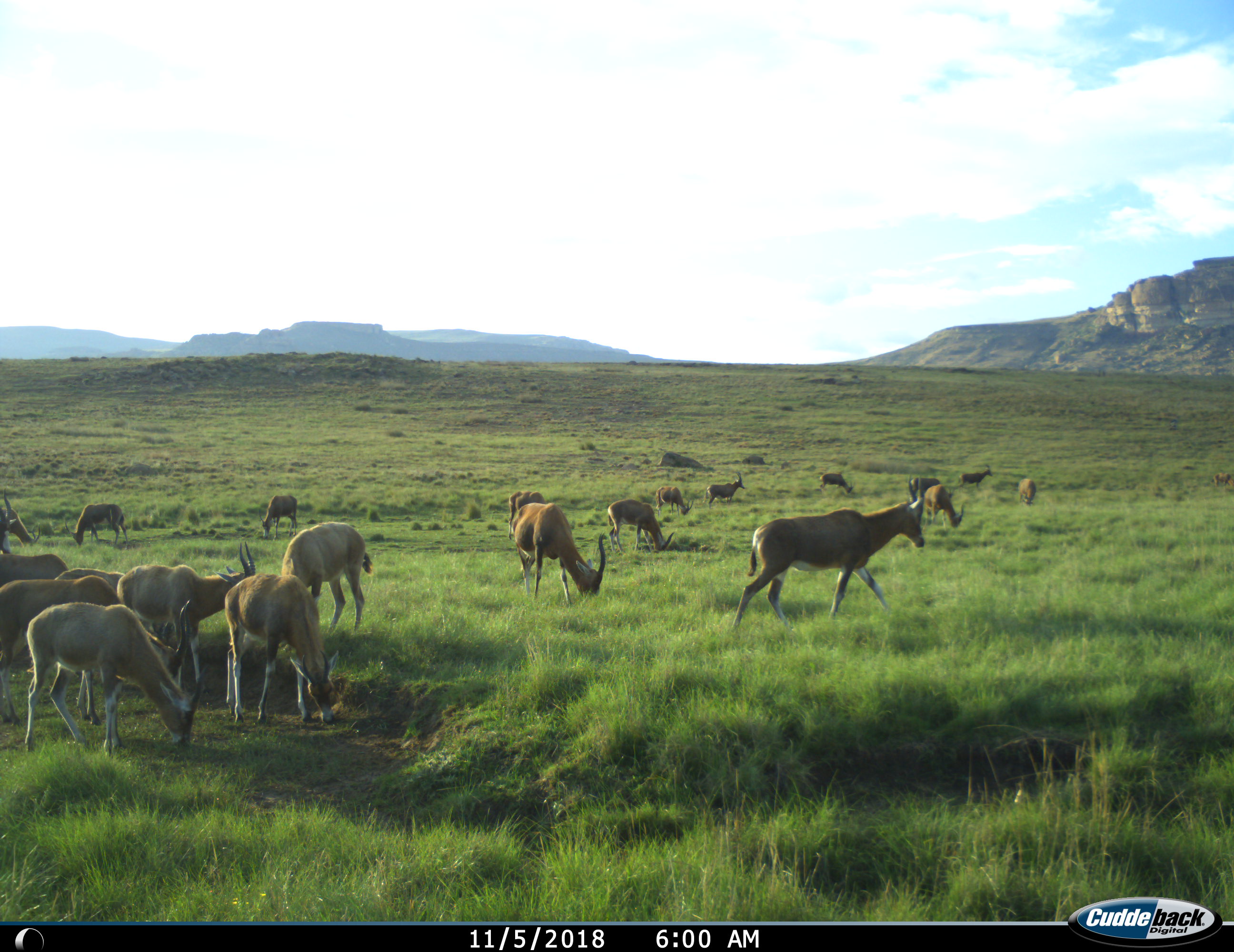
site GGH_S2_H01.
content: unidentified animal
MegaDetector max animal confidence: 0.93